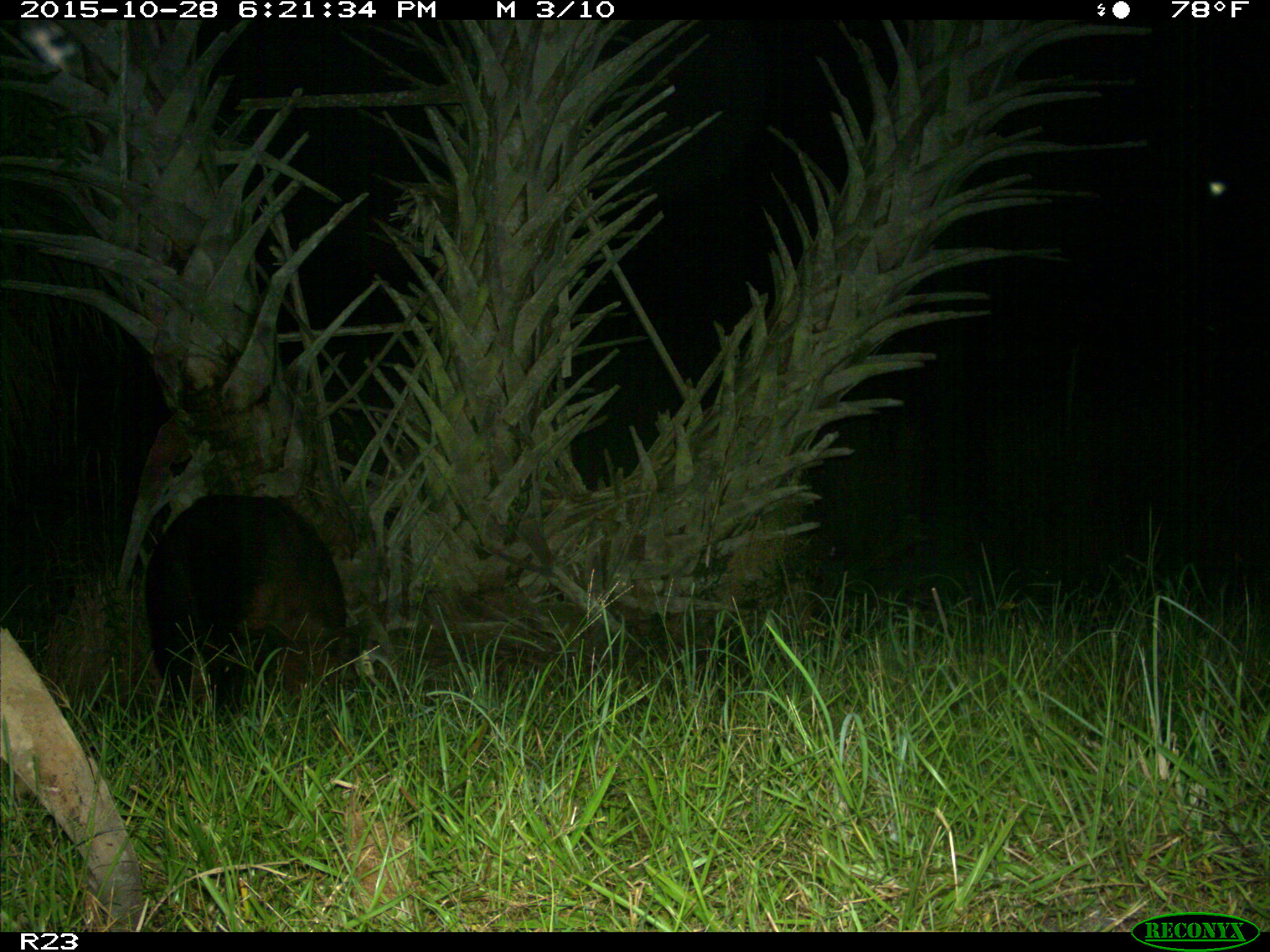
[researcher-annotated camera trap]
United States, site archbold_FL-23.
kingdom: Animalia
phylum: Chordata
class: Mammalia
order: Artiodactyla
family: Suidae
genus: Sus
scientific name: Sus scrofa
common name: wild boar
Sus scrofa (wild boar).